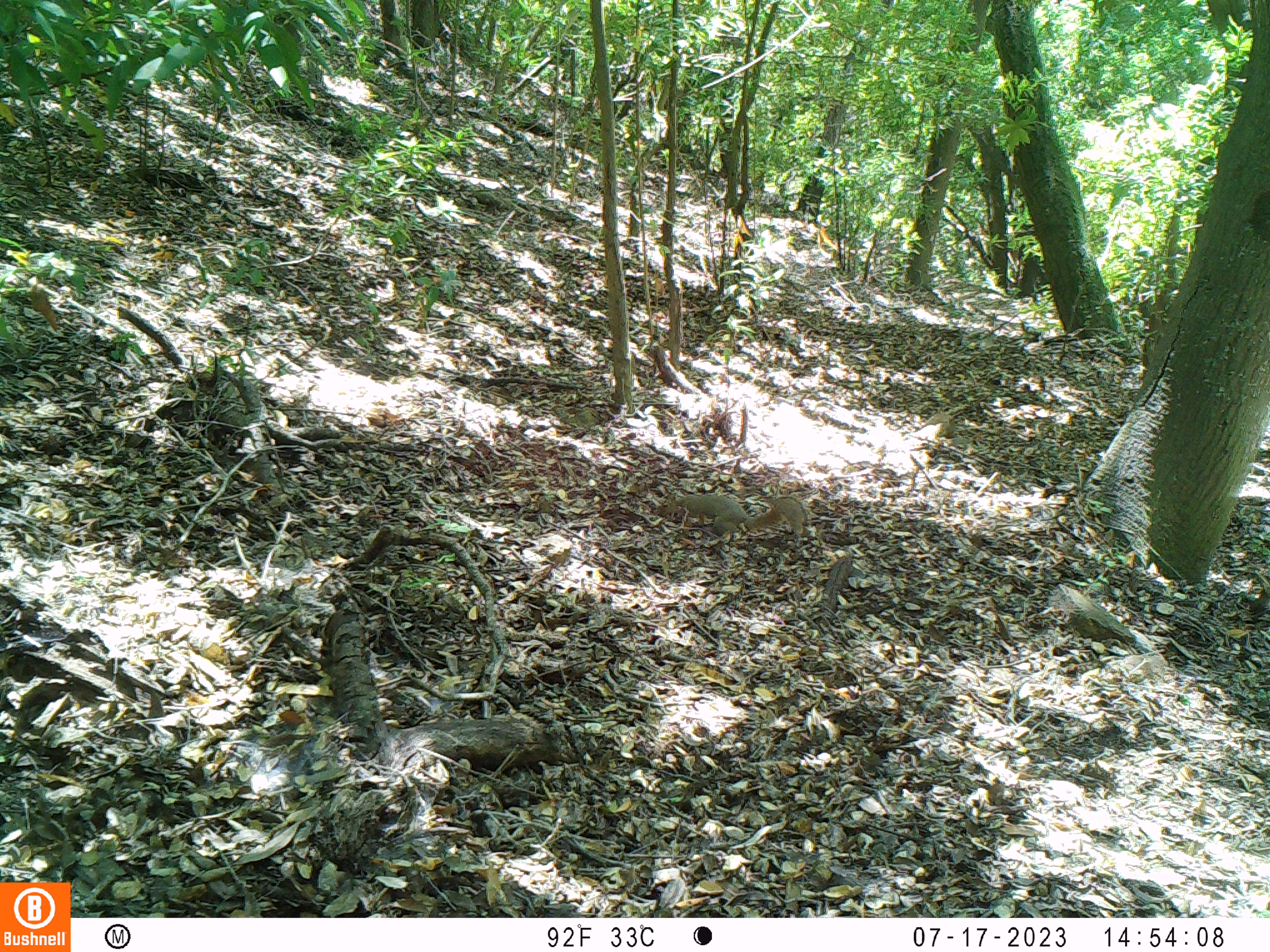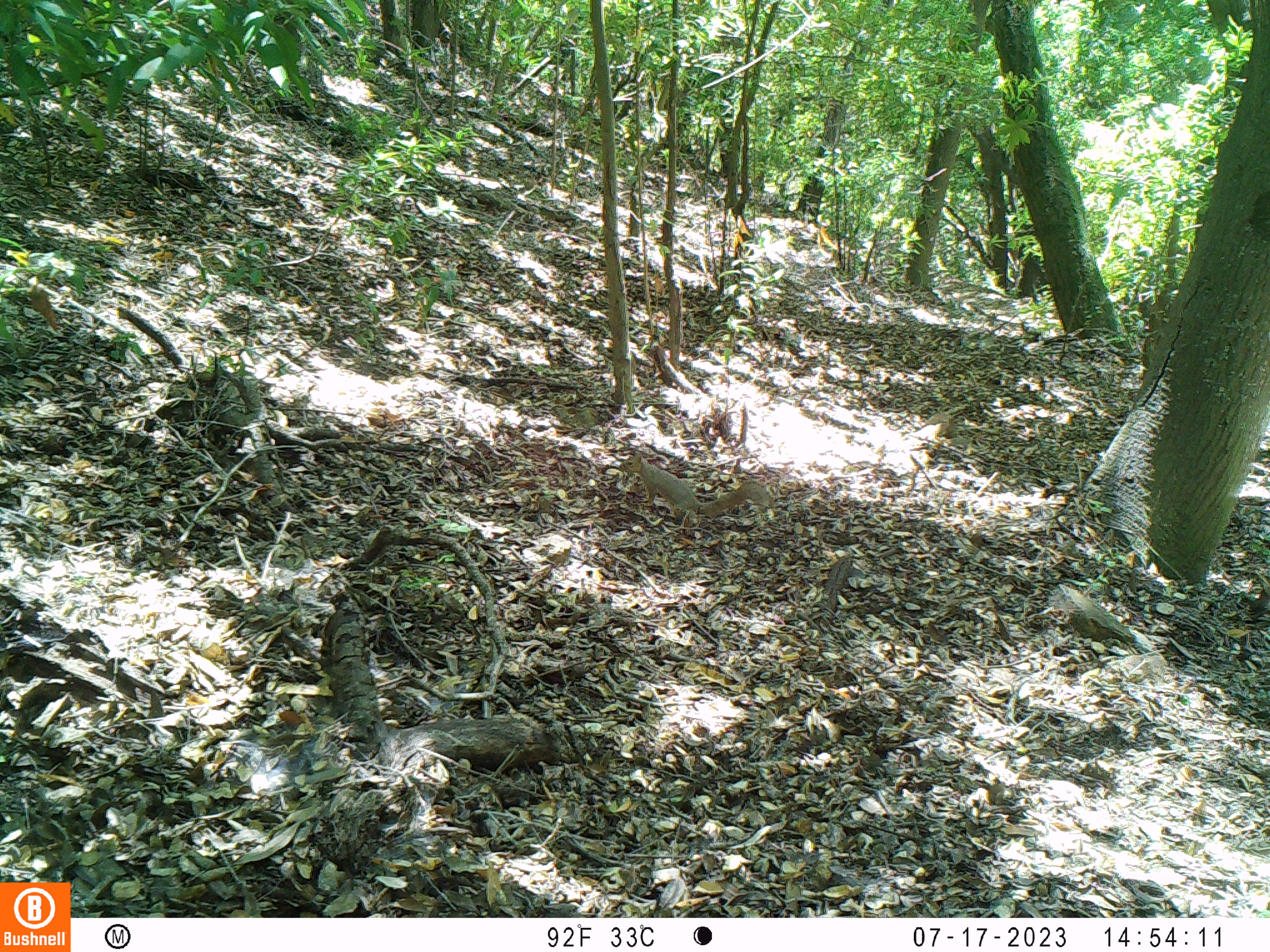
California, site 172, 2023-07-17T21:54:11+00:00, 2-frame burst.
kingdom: Animalia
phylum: Chordata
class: Mammalia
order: Rodentia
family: Sciuridae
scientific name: Sciuridae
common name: squirrel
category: unknown squirrel